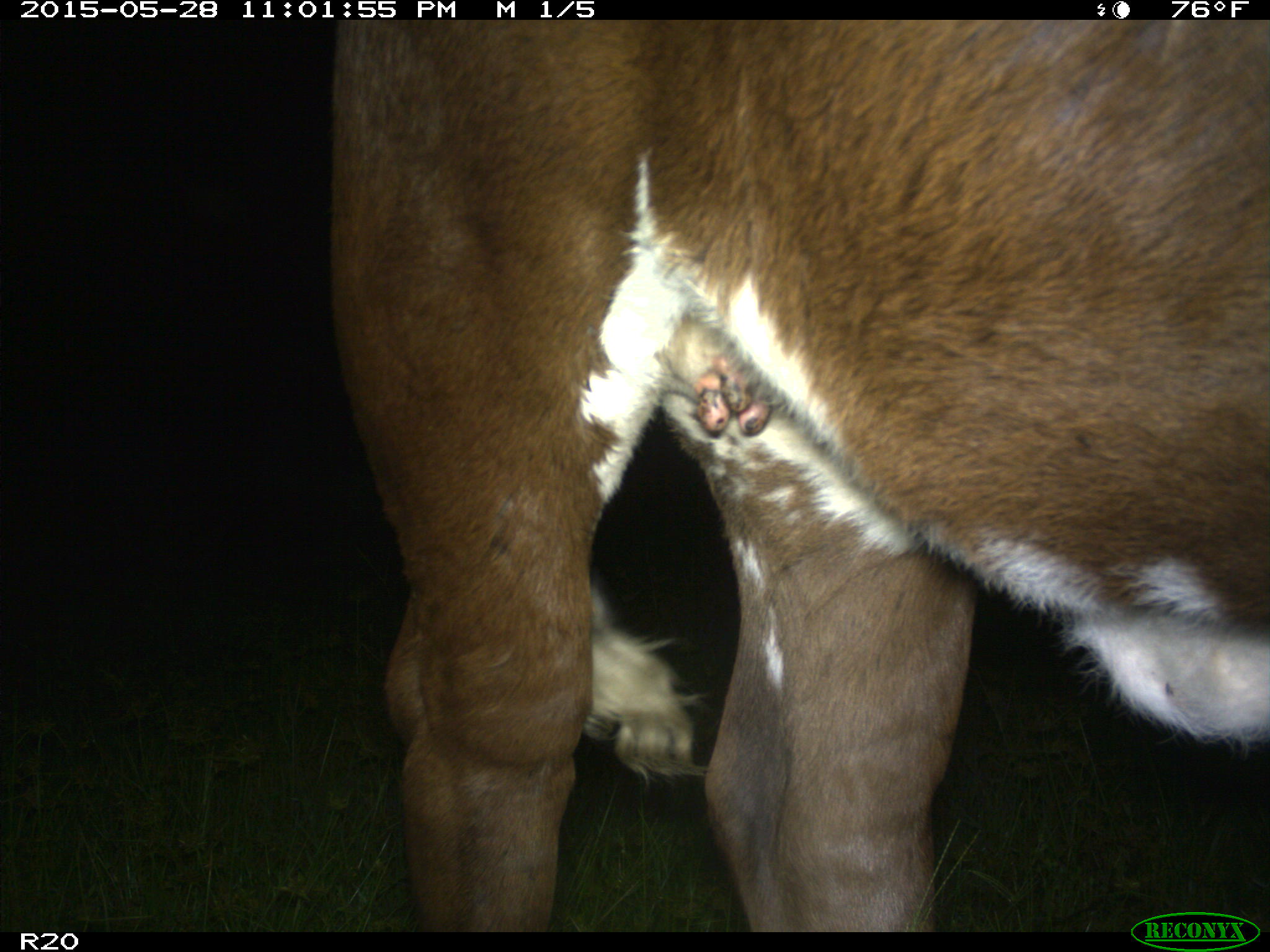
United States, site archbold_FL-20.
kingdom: Animalia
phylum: Chordata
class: Mammalia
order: Artiodactyla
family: Bovidae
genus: Bos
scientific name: Bos taurus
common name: domestic cow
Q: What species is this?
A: Bos taurus (domestic cow).